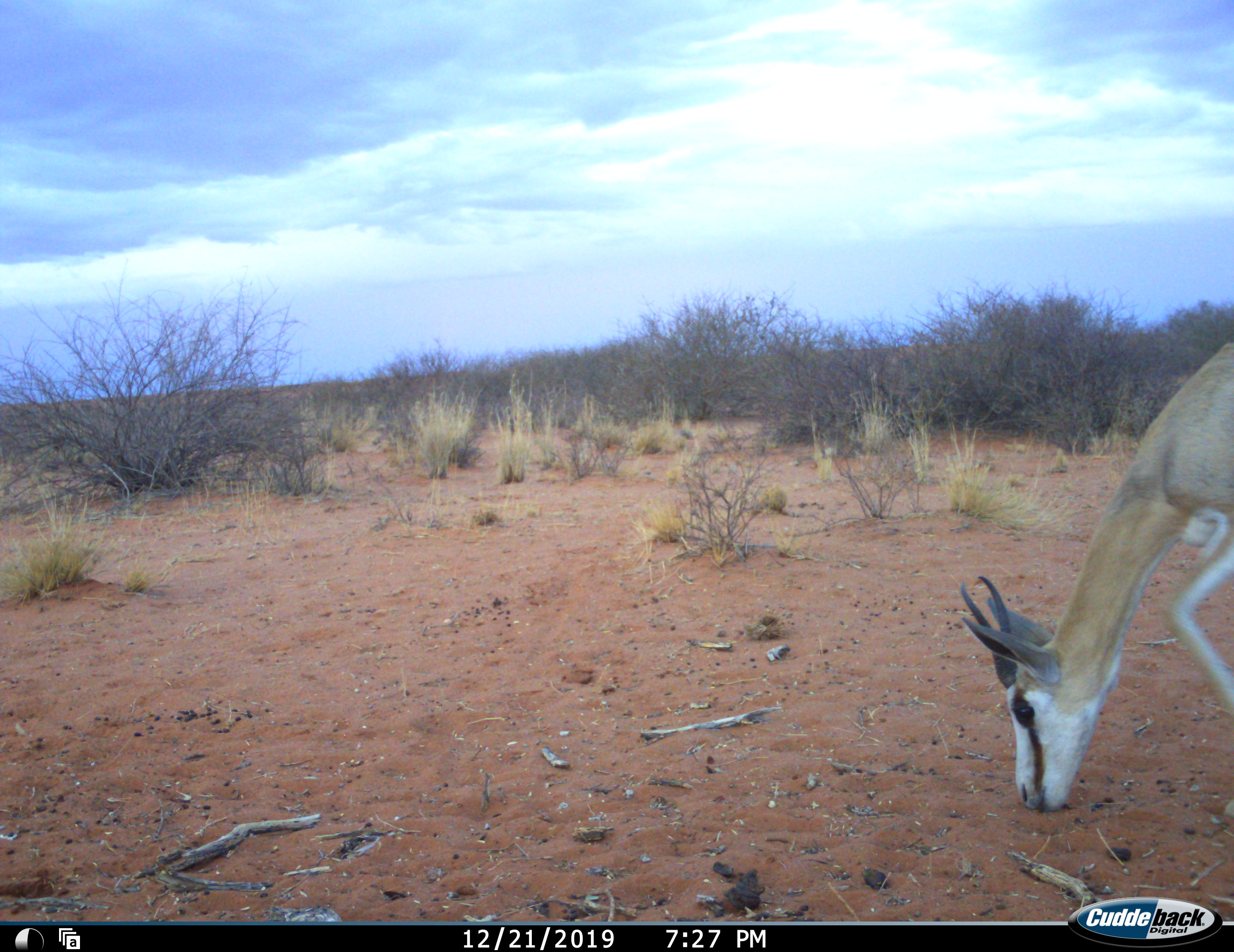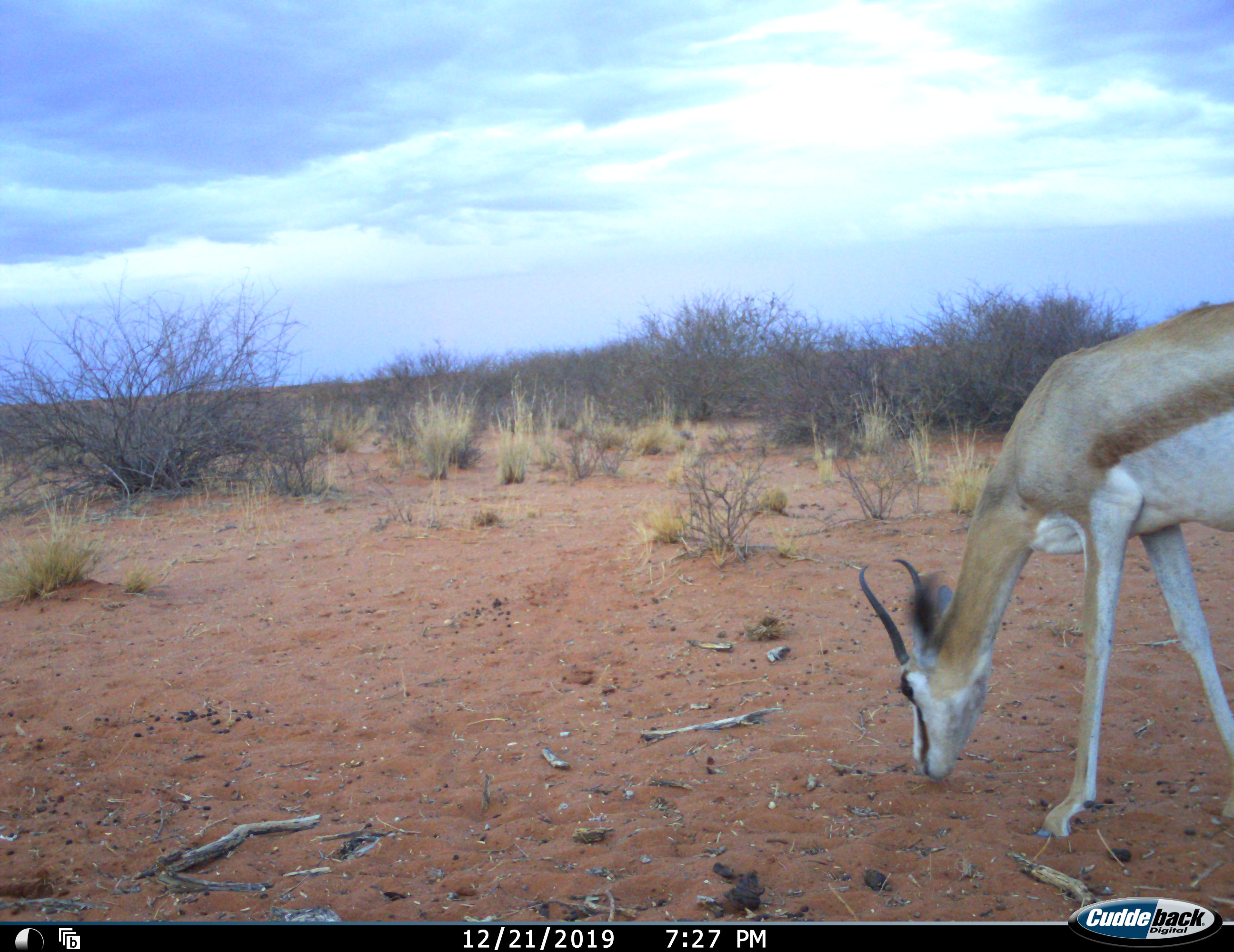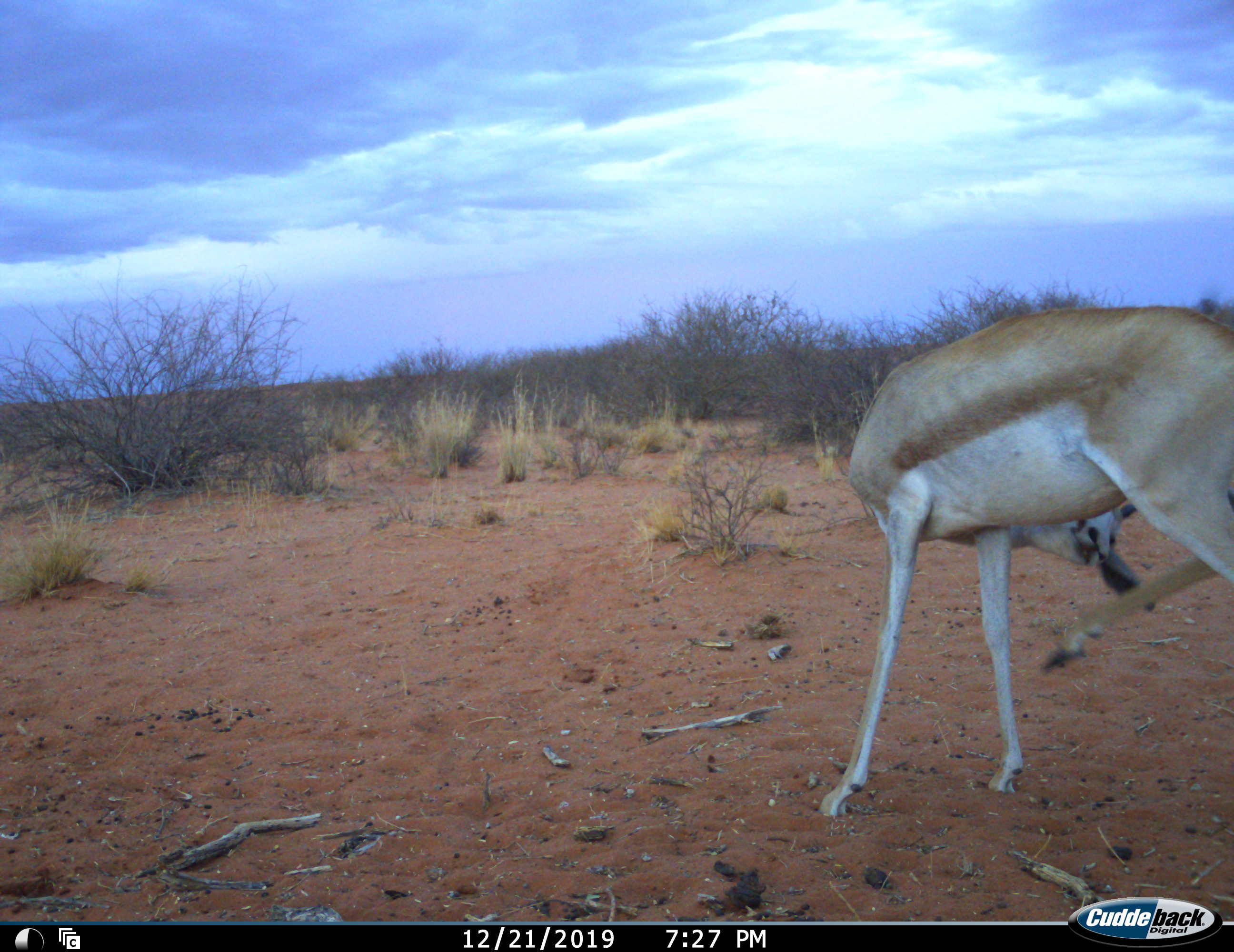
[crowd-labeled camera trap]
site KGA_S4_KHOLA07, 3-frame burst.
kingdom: Animalia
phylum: Chordata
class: Mammalia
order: Artiodactyla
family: Bovidae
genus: Antidorcas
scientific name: Antidorcas marsupialis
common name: springbok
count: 1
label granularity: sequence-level